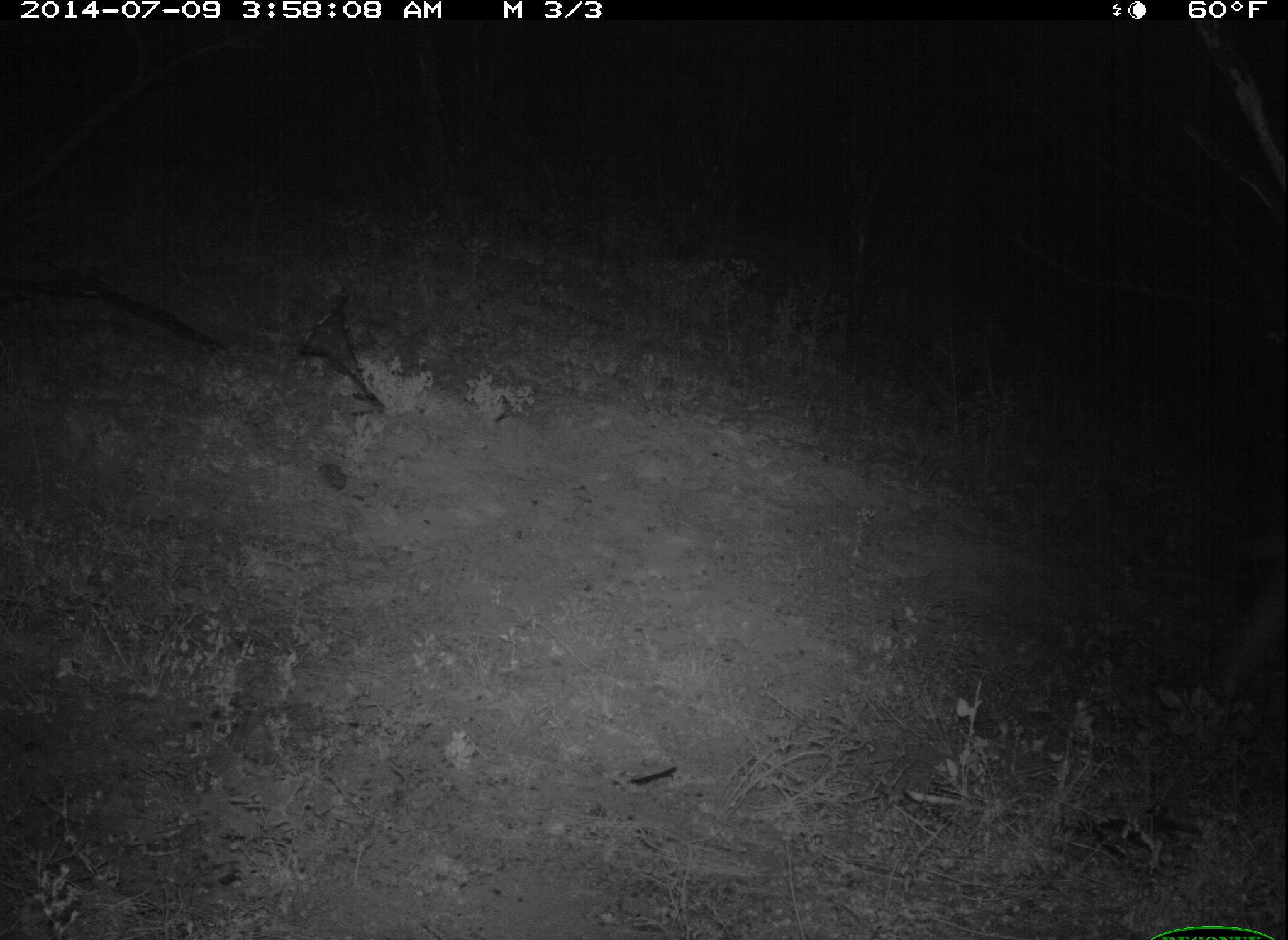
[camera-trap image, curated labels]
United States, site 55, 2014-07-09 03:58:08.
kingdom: Animalia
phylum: Chordata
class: Mammalia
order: Artiodactyla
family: Cervidae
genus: Odocoileus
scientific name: Odocoileus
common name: deer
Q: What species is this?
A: Deer (Odocoileus).